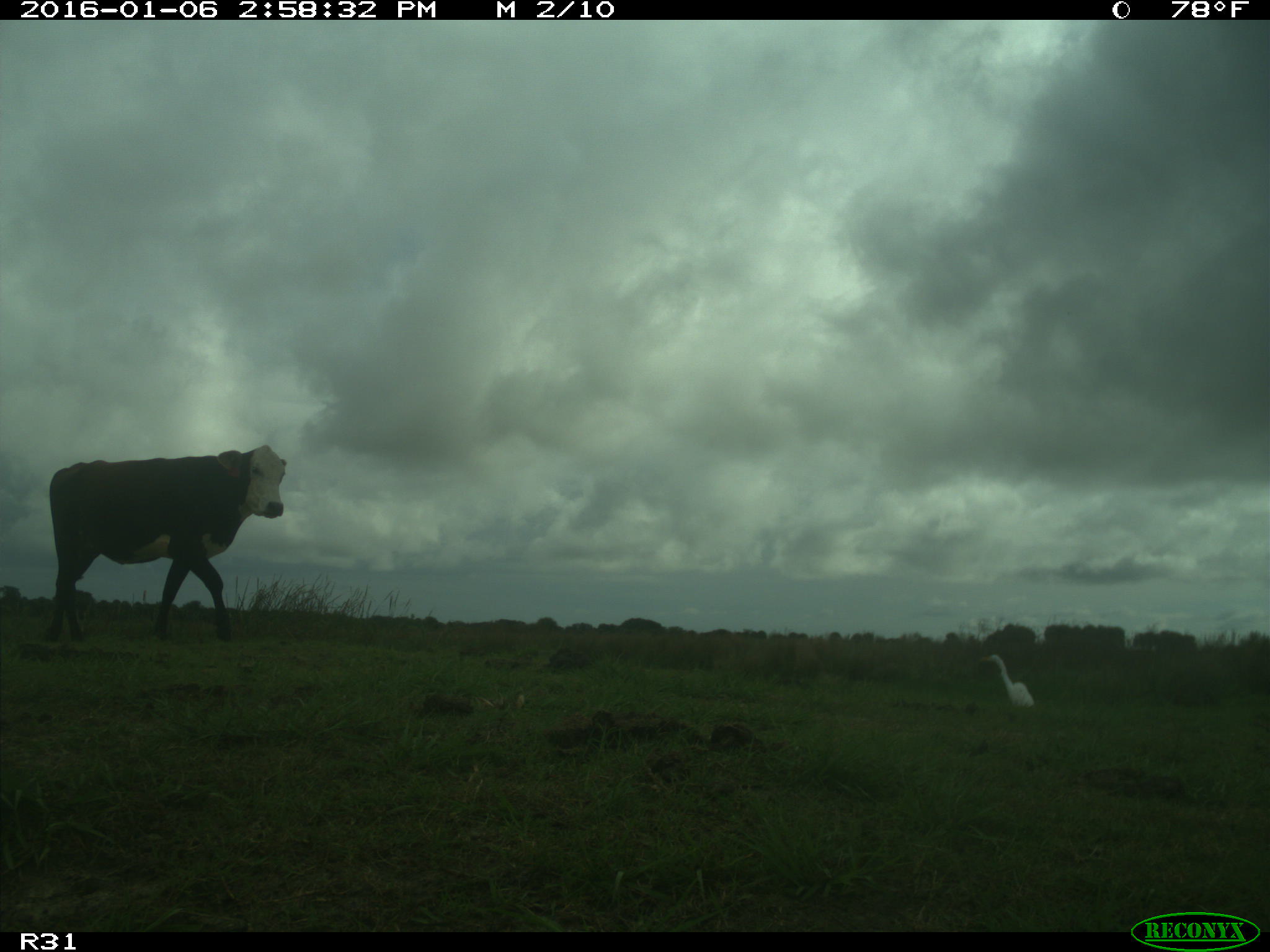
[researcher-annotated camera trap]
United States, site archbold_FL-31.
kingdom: Animalia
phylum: Chordata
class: Mammalia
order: Artiodactyla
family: Bovidae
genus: Bos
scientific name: Bos taurus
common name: domestic cow